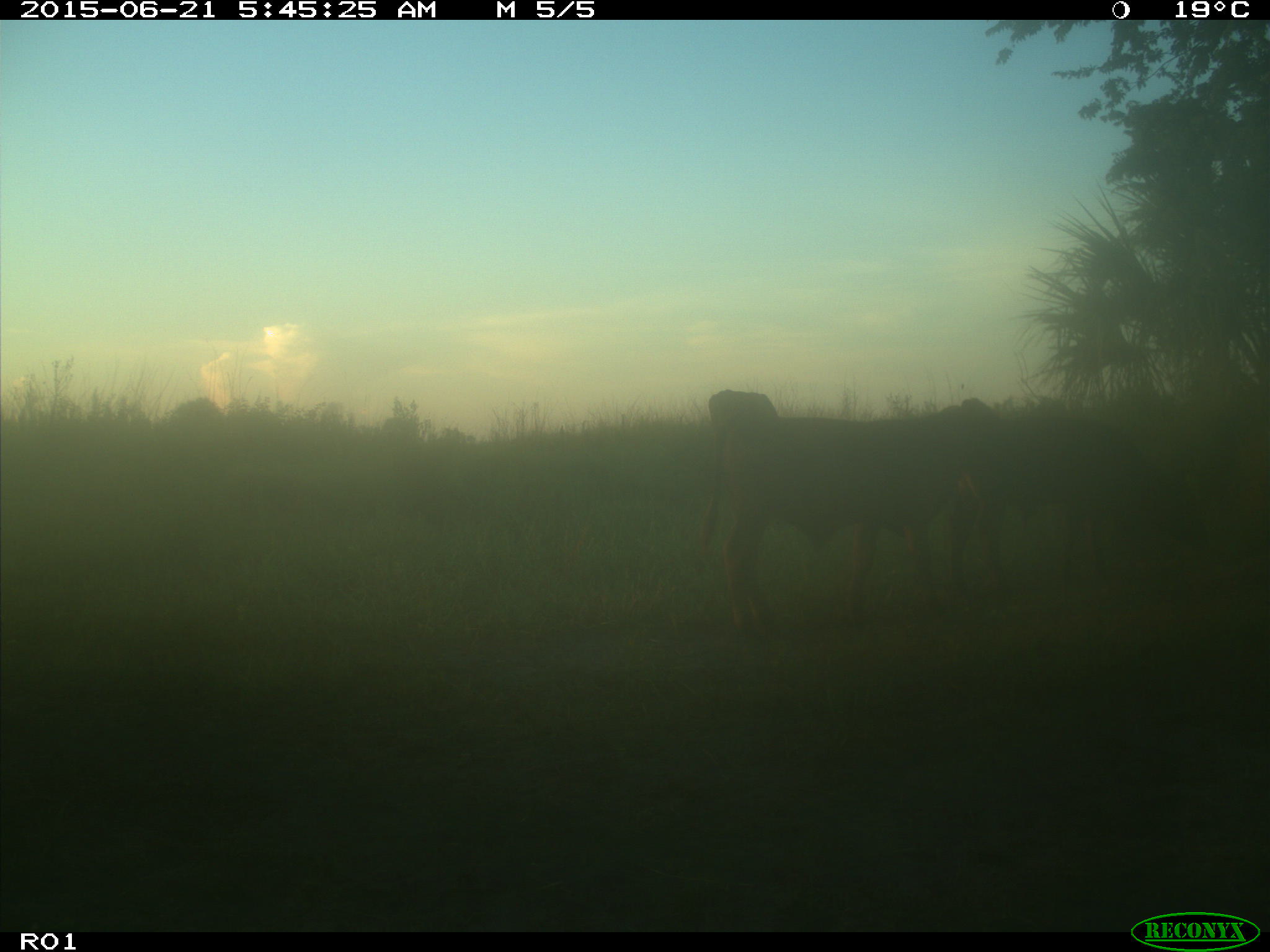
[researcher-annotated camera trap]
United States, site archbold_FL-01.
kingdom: Animalia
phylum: Chordata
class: Mammalia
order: Artiodactyla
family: Bovidae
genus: Bos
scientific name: Bos taurus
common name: domestic cow